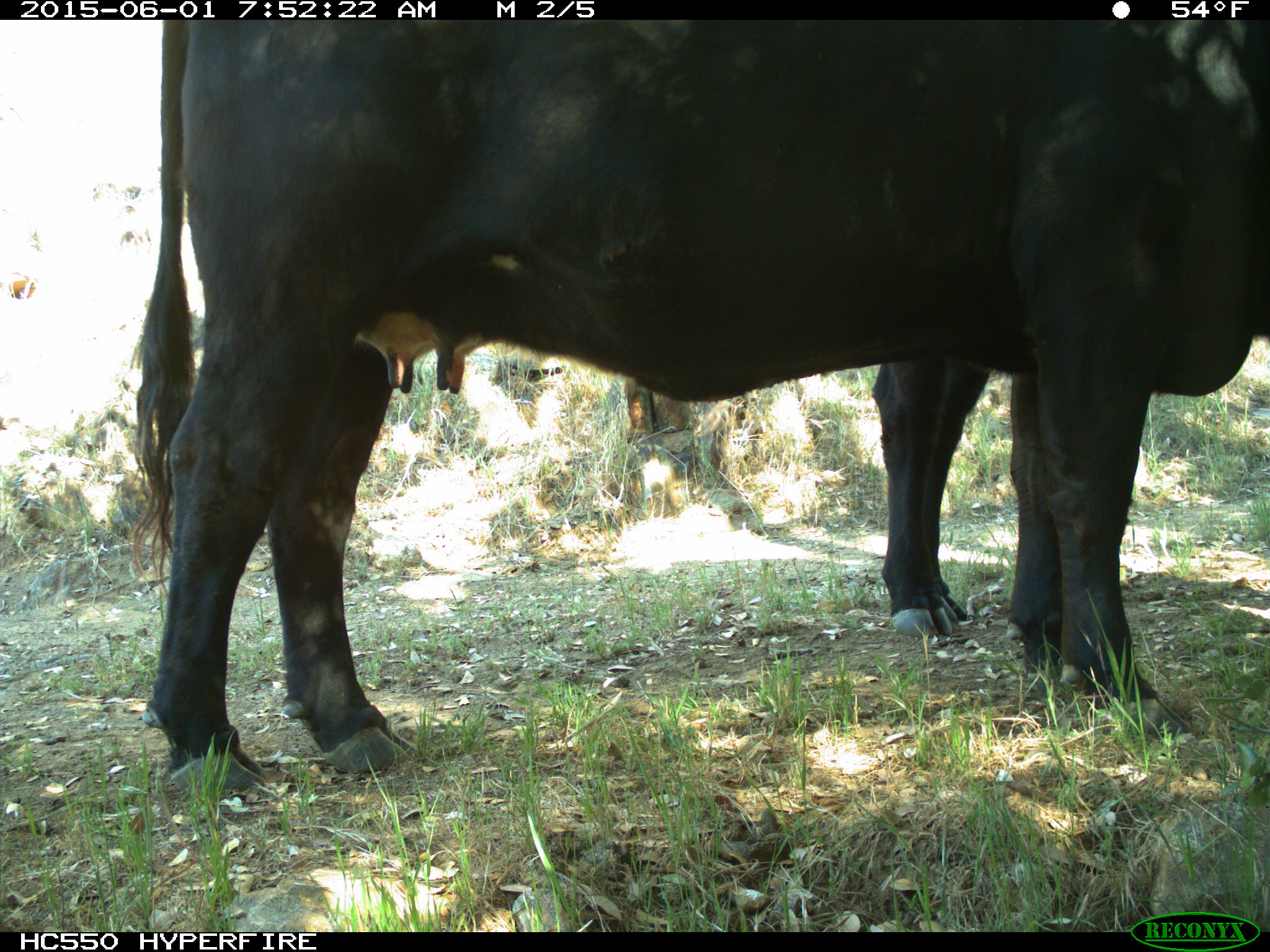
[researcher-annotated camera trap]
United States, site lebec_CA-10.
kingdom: Animalia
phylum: Chordata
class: Mammalia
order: Artiodactyla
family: Bovidae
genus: Bos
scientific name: Bos taurus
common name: domestic cow